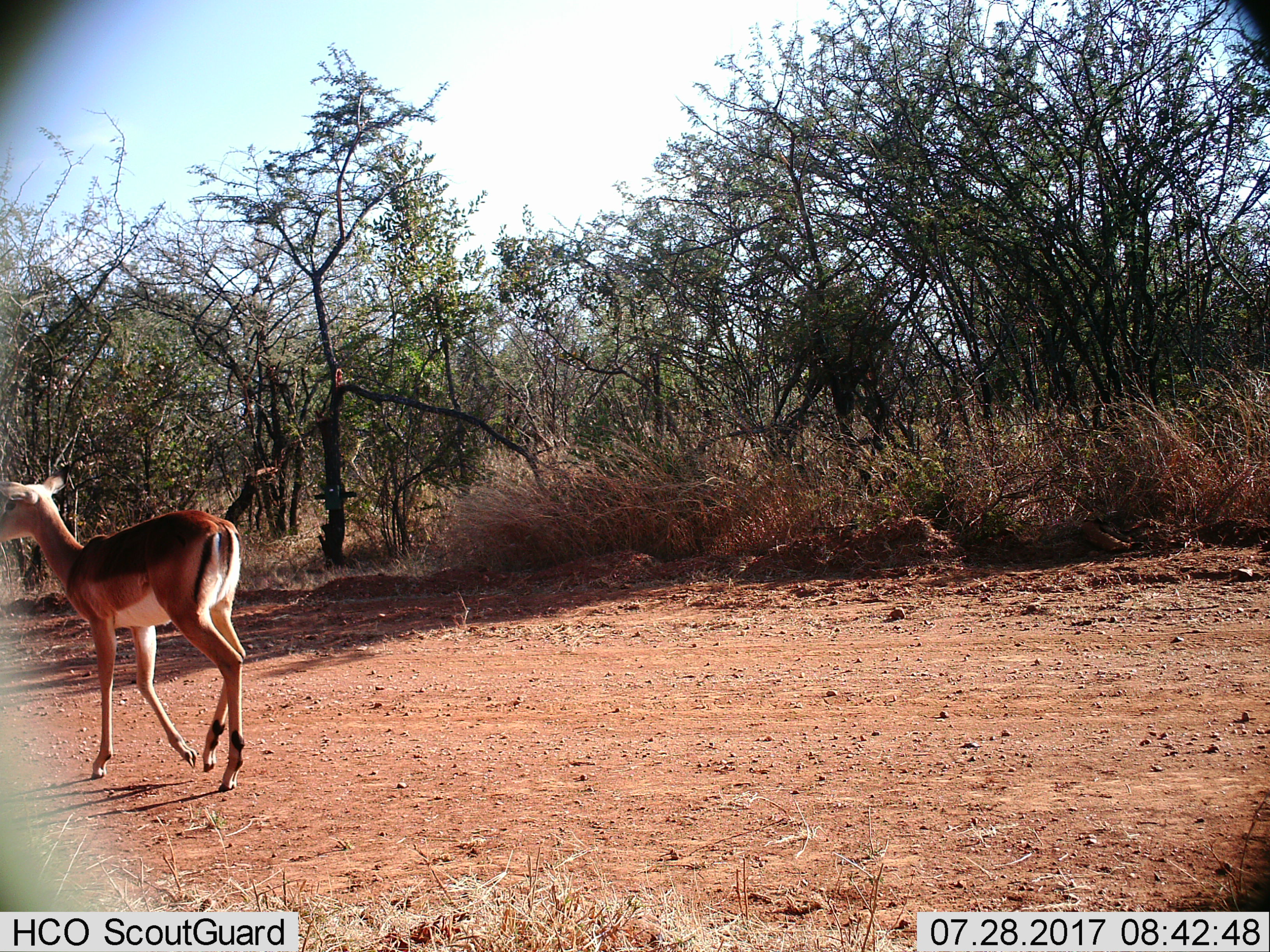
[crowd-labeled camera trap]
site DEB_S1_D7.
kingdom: Animalia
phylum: Chordata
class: Mammalia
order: Artiodactyla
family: Bovidae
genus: Aepyceros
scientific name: Aepyceros melampus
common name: impala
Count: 1.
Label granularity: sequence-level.